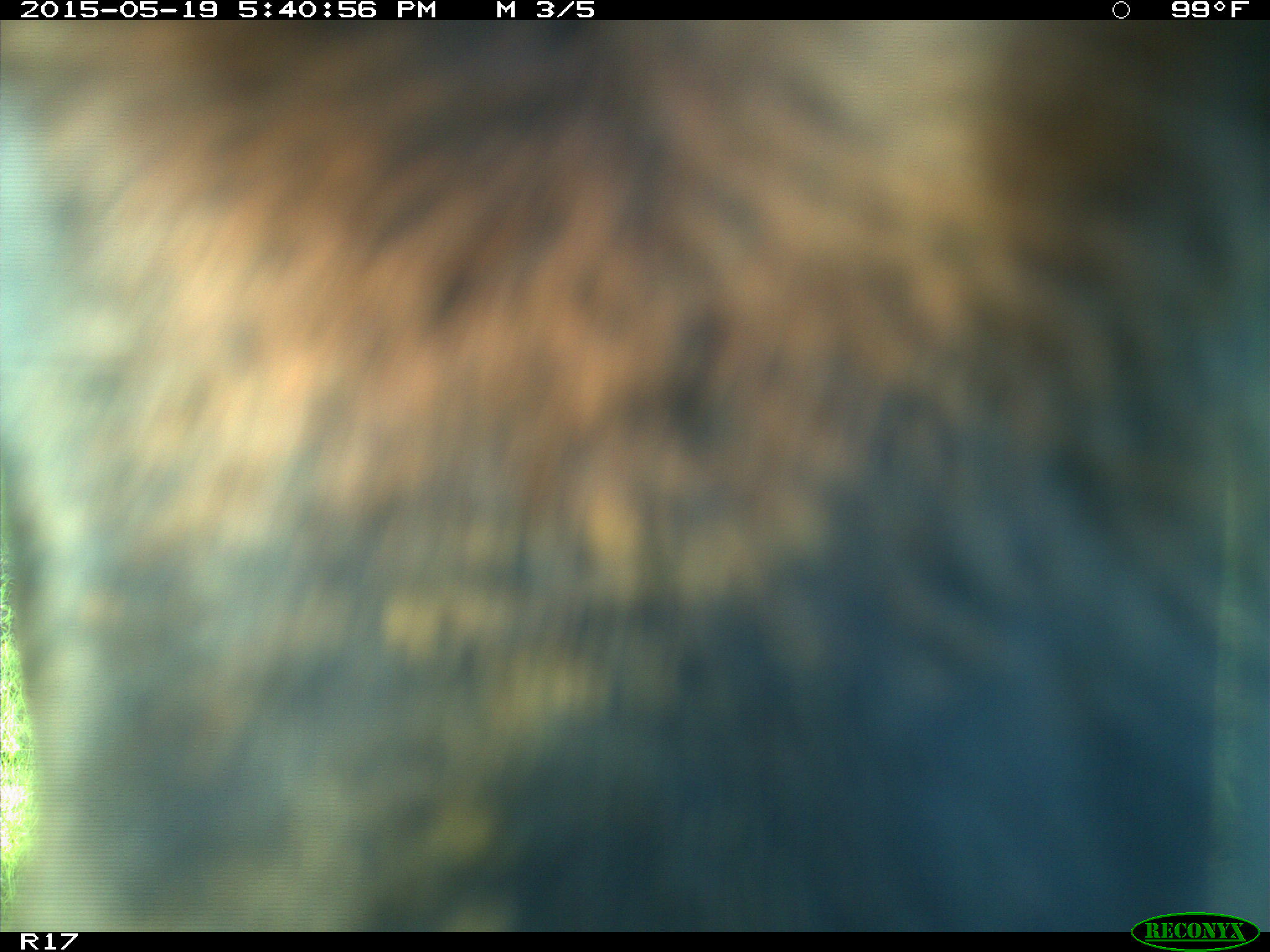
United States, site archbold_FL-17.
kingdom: Animalia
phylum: Chordata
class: Mammalia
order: Artiodactyla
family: Bovidae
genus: Bos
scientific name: Bos taurus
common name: domestic cow